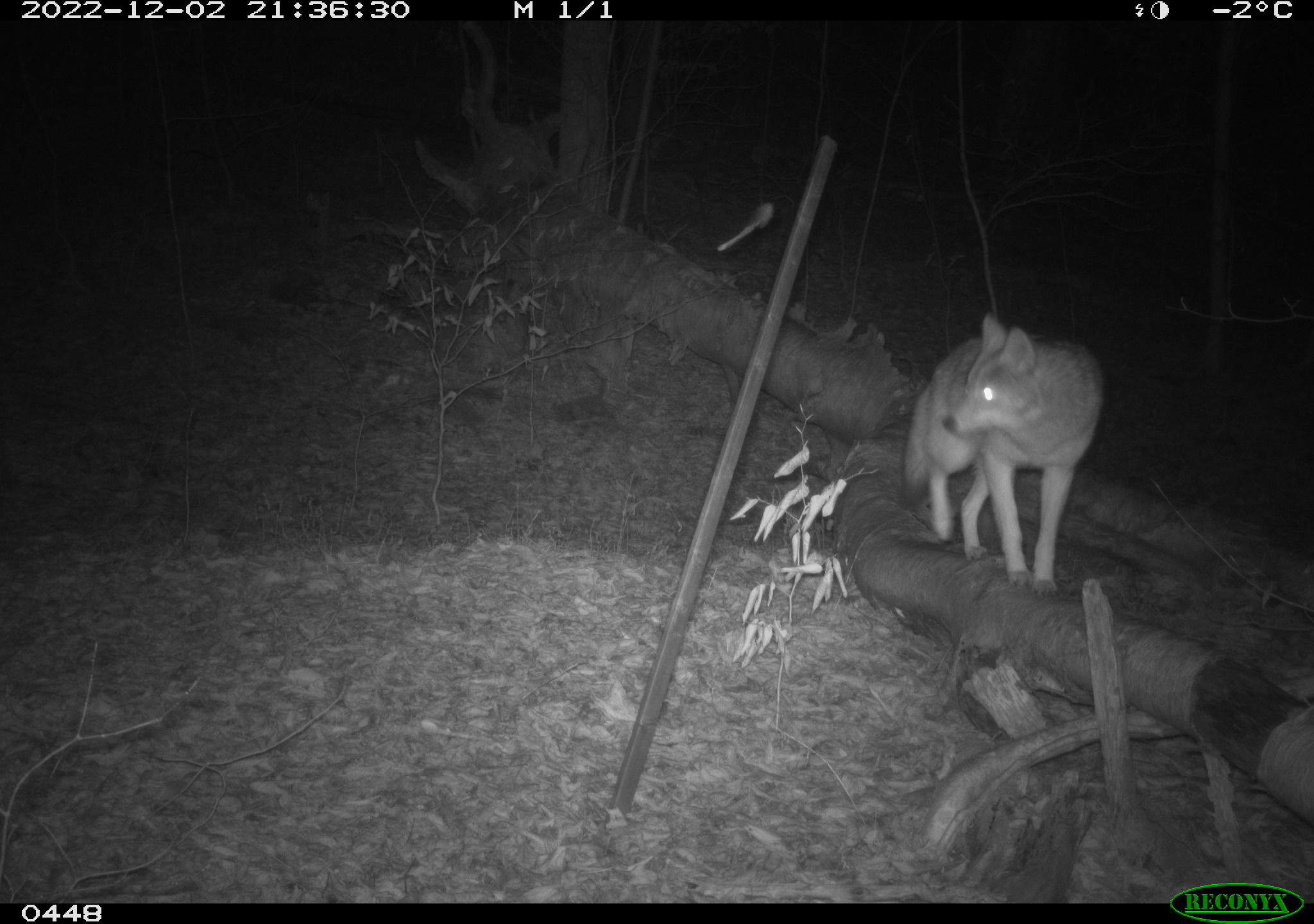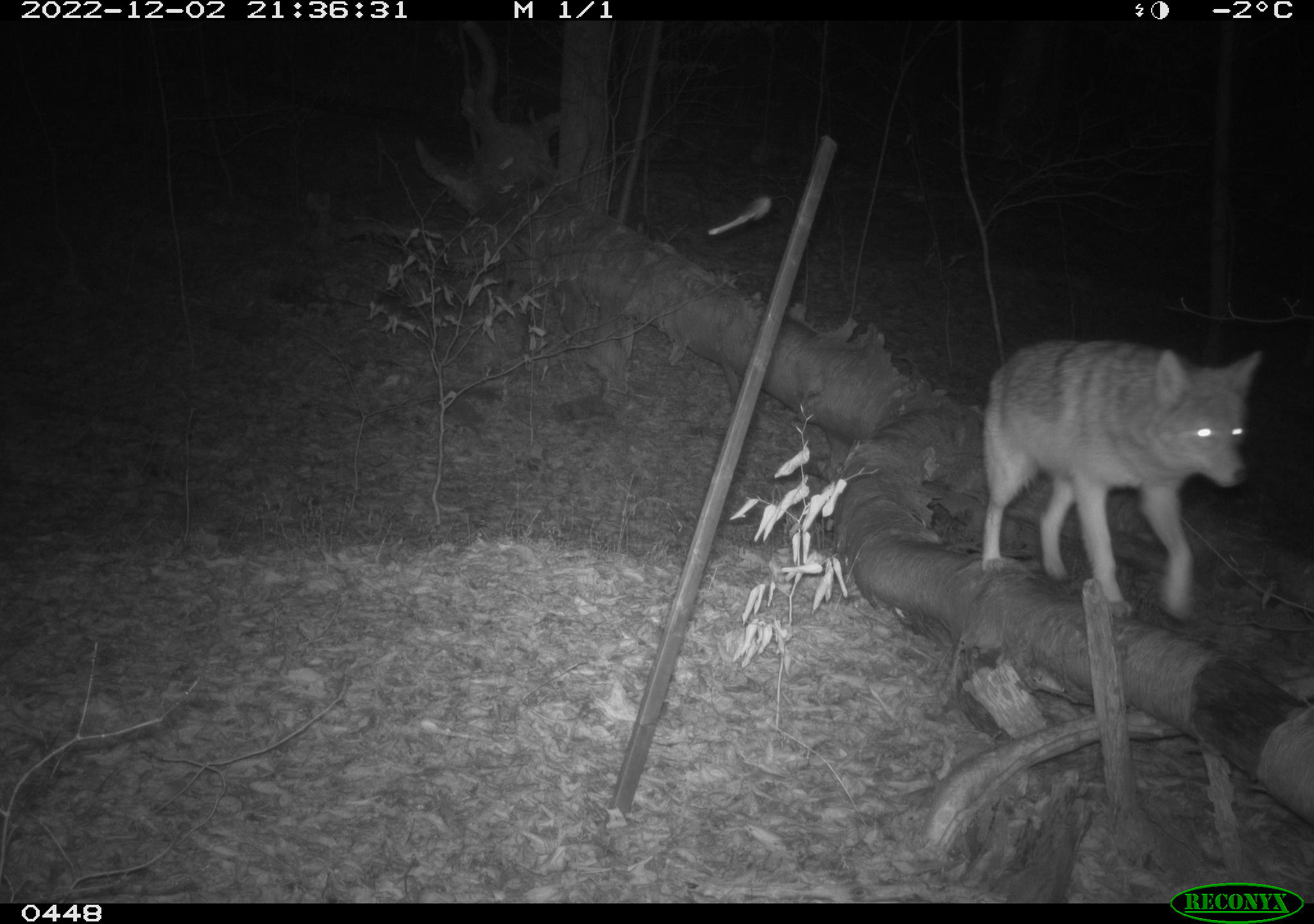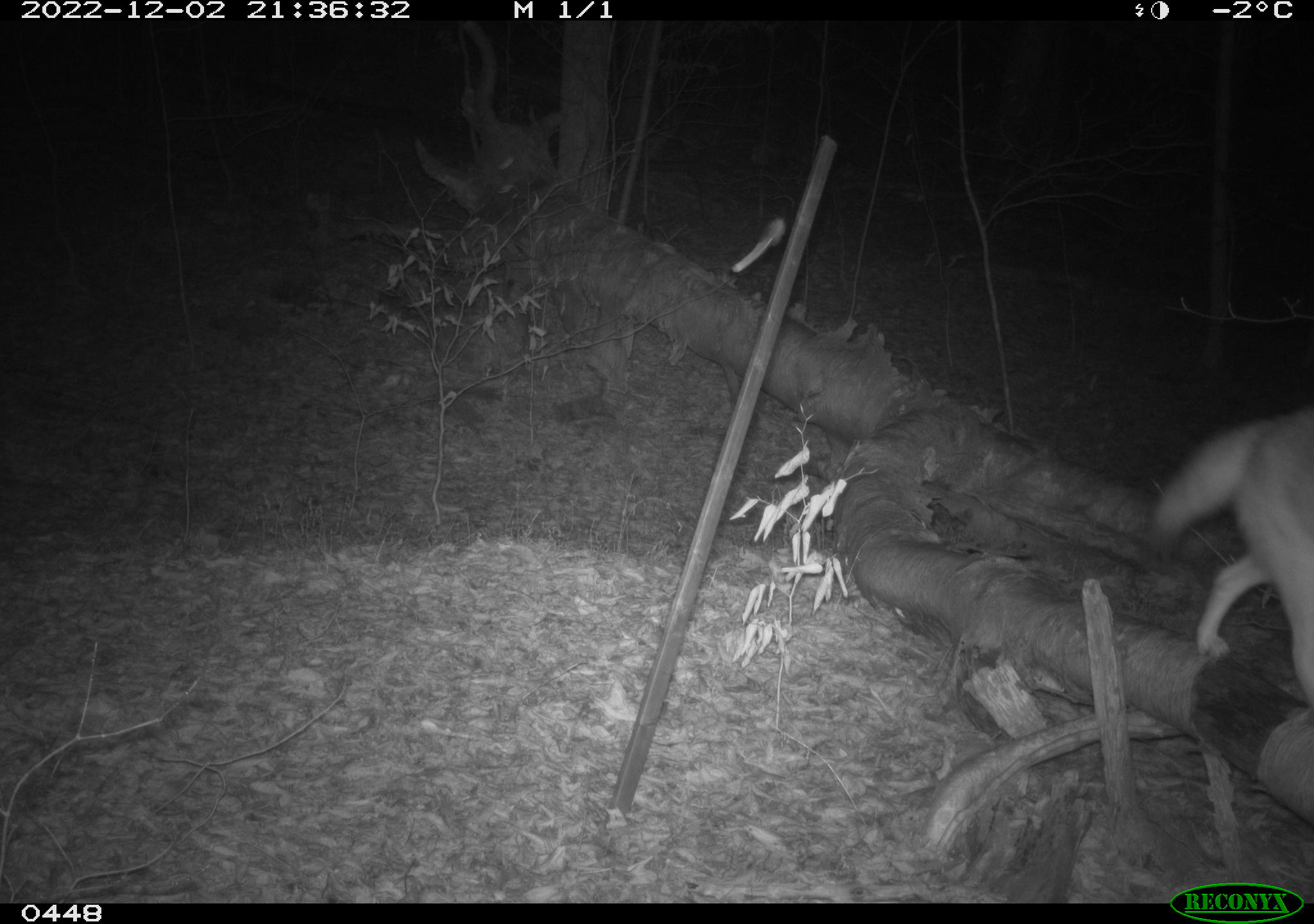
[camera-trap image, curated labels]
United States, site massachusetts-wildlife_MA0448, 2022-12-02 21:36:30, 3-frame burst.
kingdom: Animalia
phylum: Chordata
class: Mammalia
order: Carnivora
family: Canidae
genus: Canis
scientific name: Canis latrans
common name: coyote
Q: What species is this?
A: Coyote (Canis latrans).